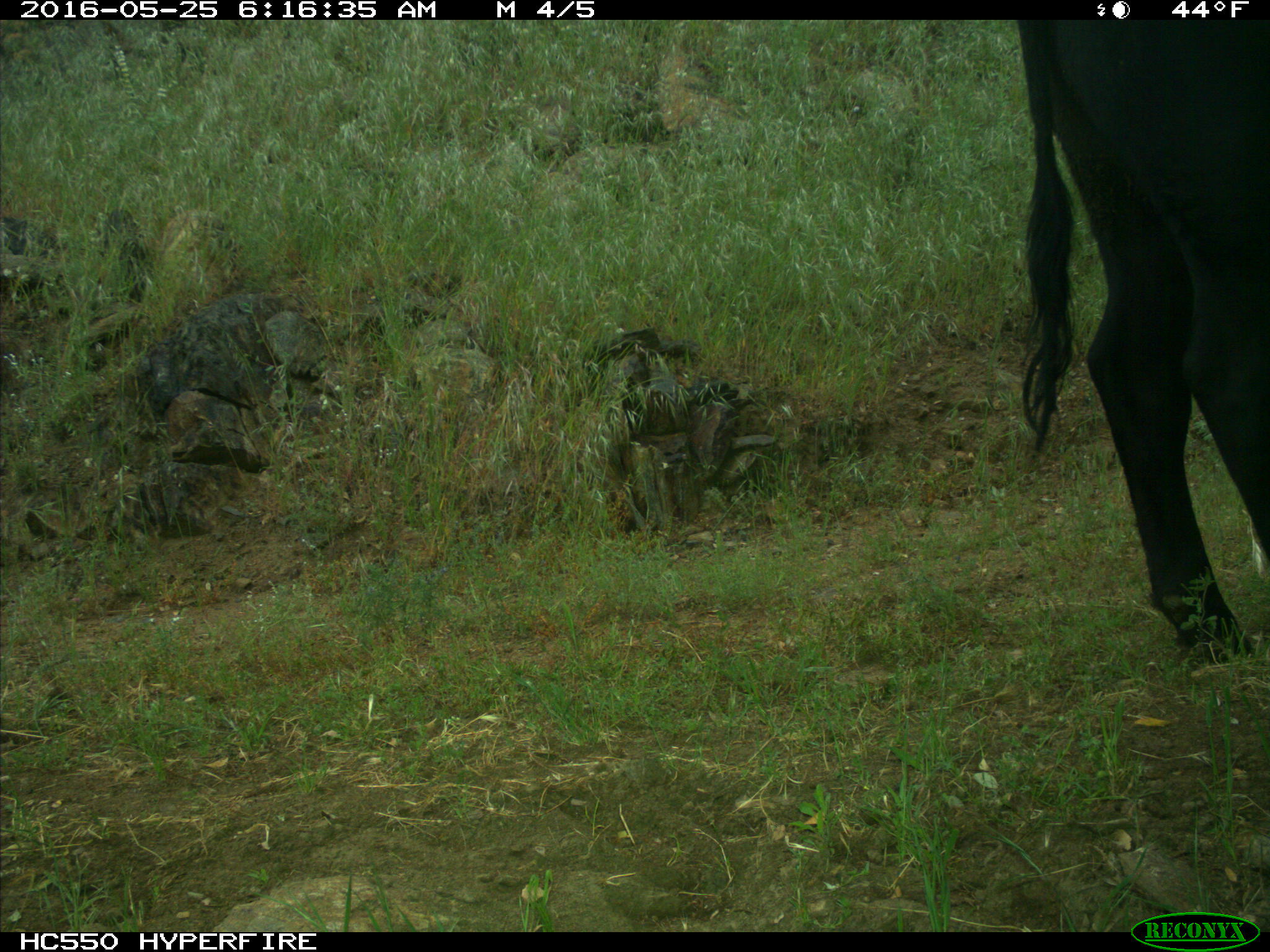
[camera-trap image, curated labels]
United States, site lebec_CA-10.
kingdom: Animalia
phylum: Chordata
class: Mammalia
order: Artiodactyla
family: Bovidae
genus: Bos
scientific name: Bos taurus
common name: domestic cow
Bos taurus (domestic cow).